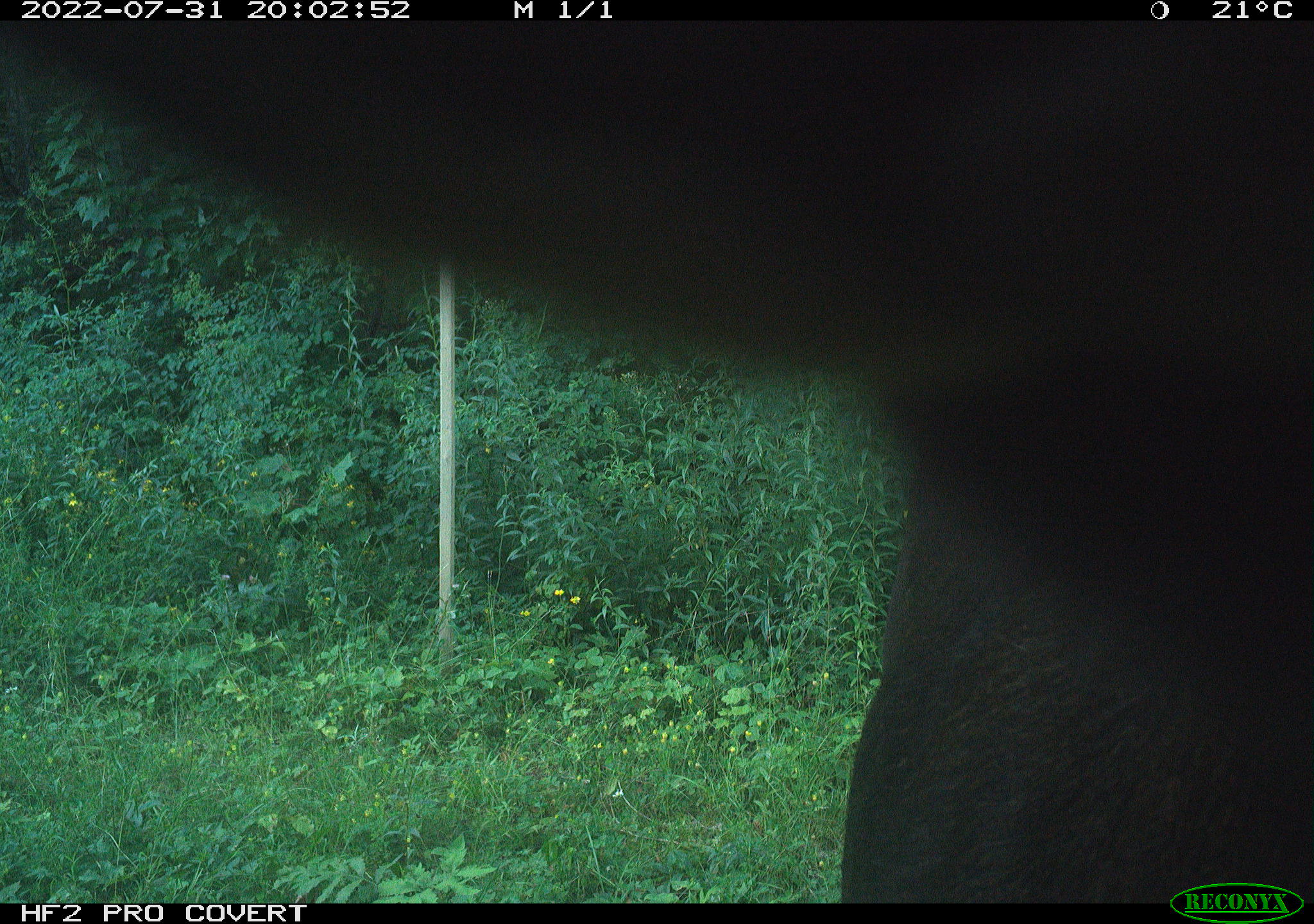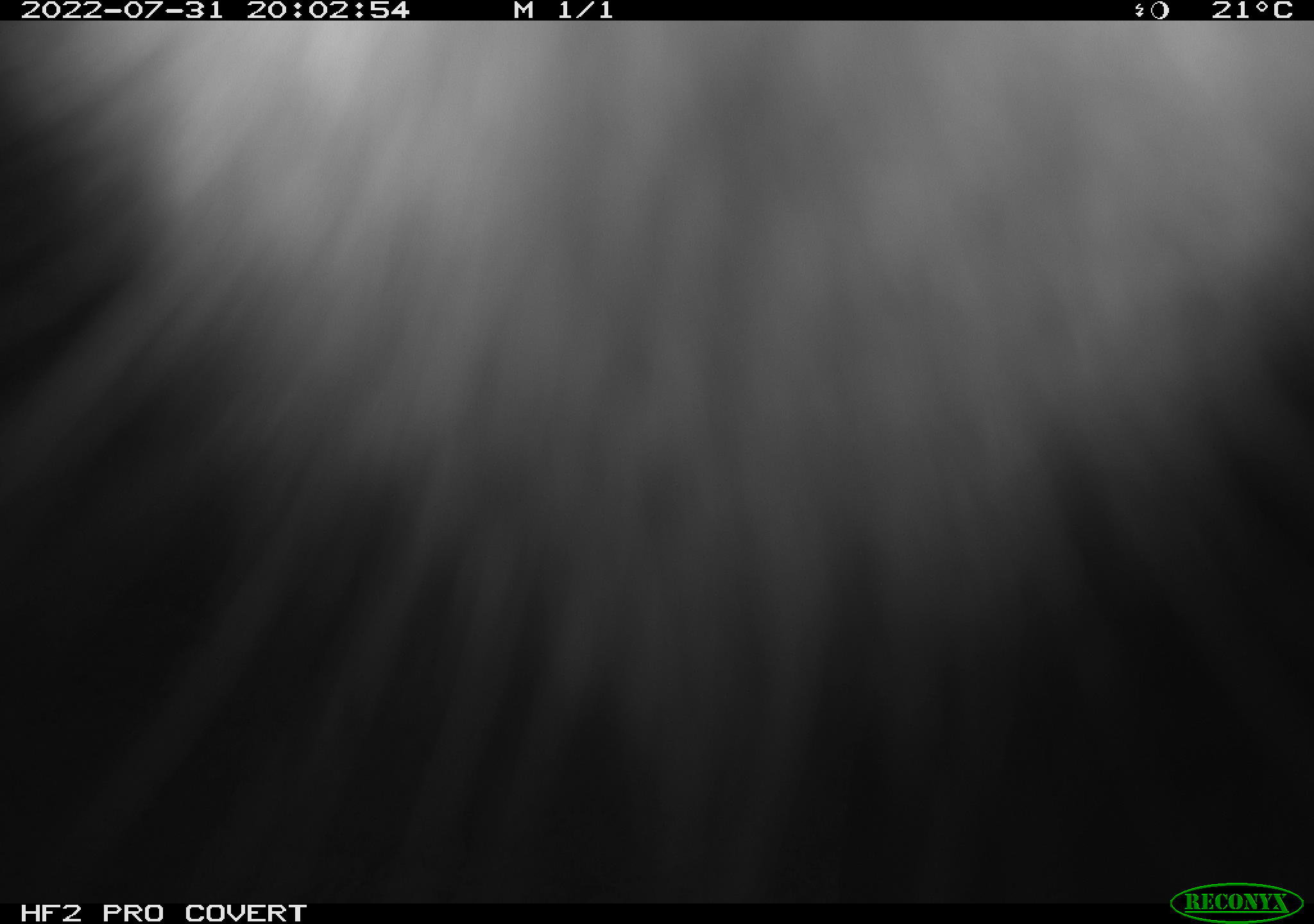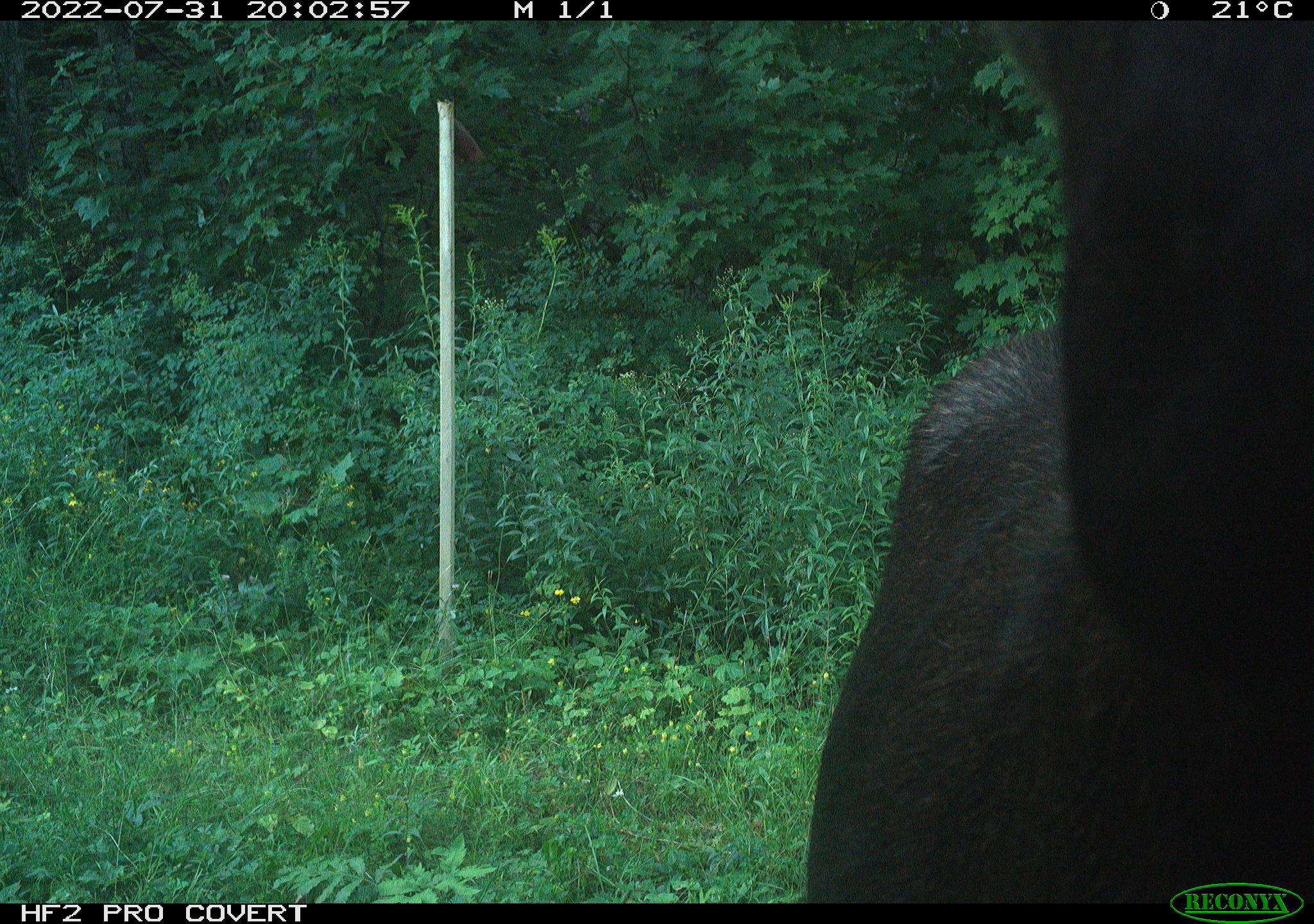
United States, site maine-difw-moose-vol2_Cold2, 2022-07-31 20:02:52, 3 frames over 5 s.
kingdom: Animalia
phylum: Chordata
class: Mammalia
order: Artiodactyla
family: Cervidae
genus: Alces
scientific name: Alces alces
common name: moose